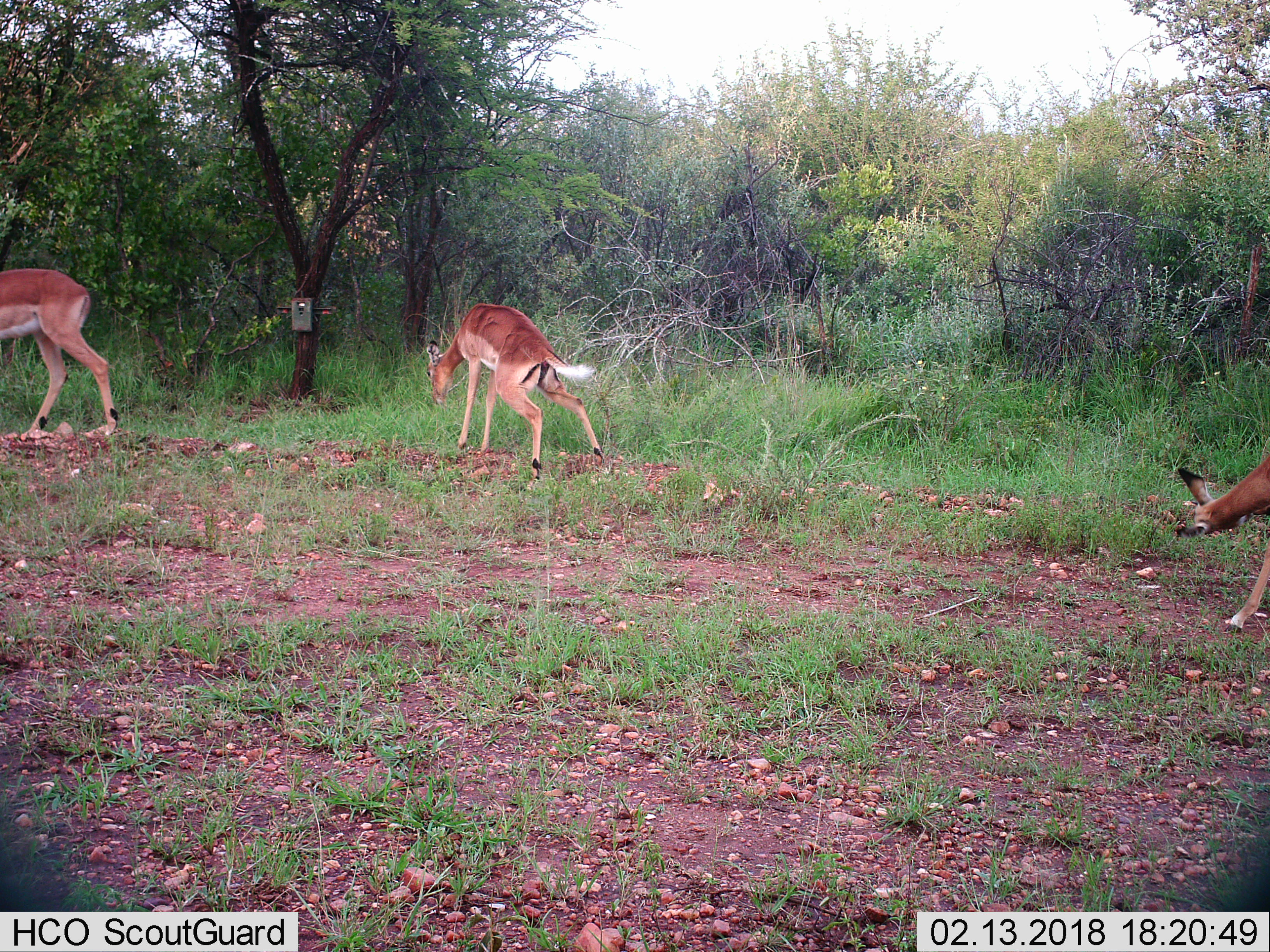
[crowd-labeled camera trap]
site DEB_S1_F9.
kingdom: Animalia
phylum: Chordata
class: Mammalia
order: Artiodactyla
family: Bovidae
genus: Aepyceros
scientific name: Aepyceros melampus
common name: impala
Impala (Aepyceros melampus), count 3. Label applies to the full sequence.